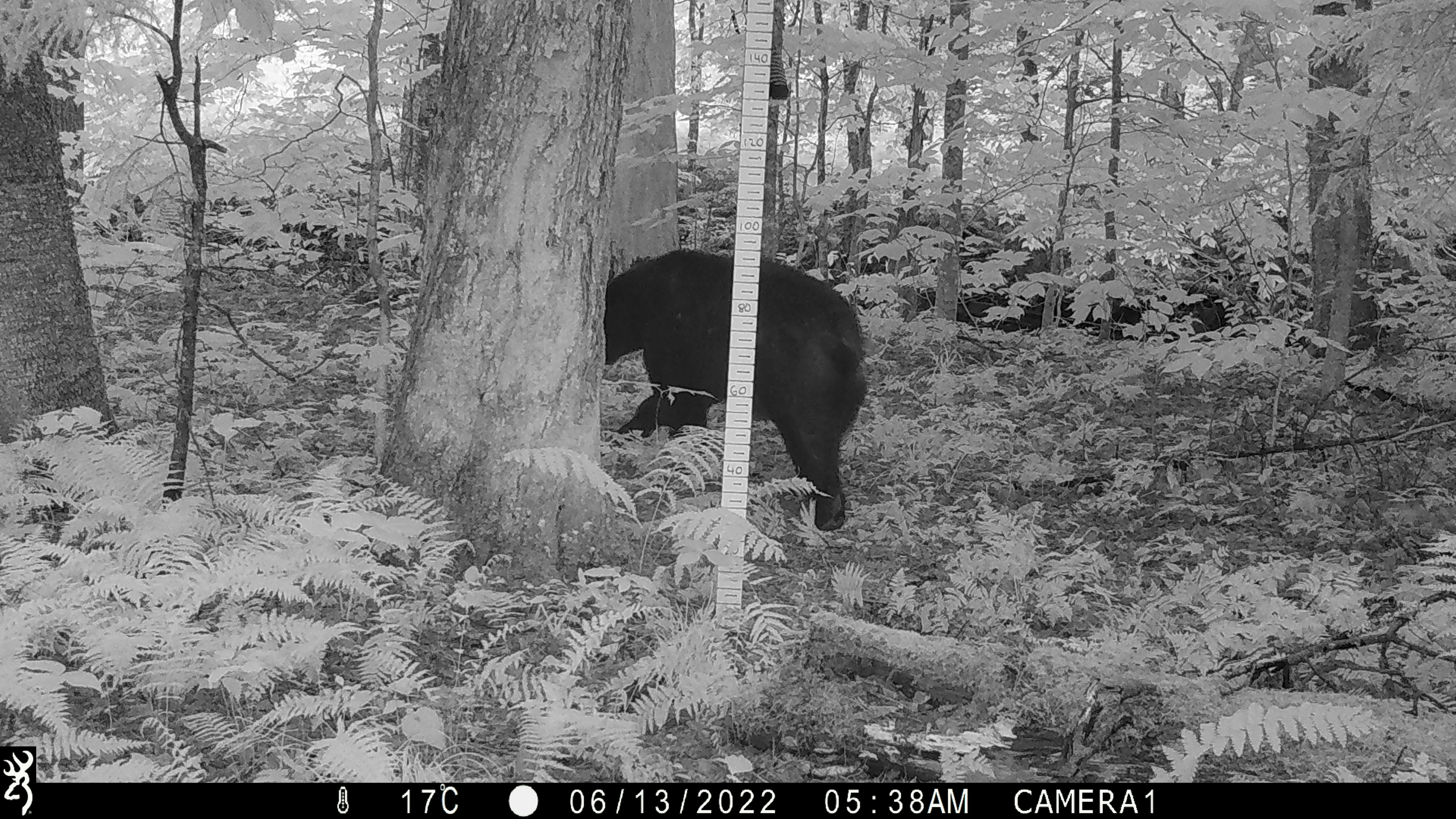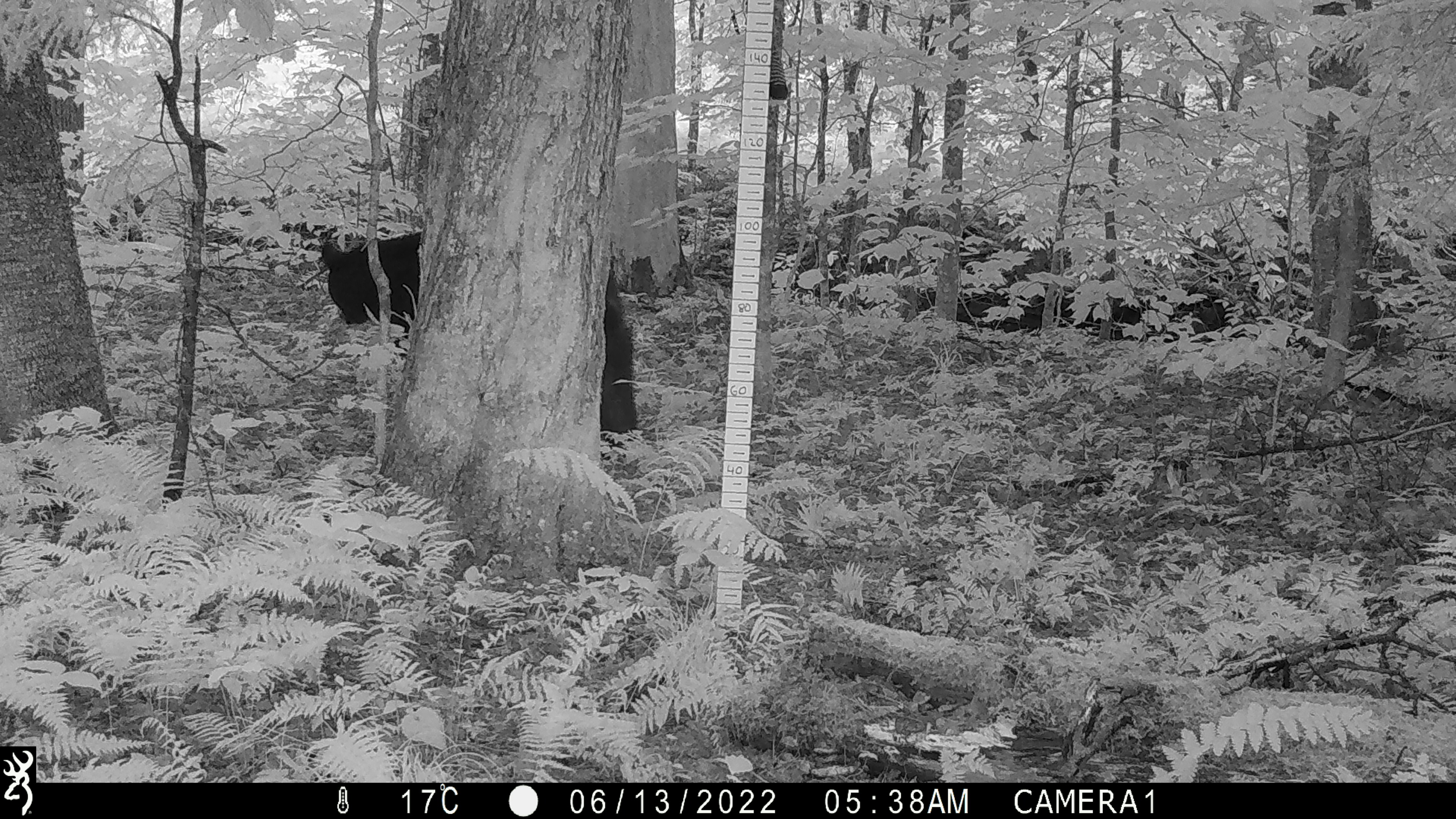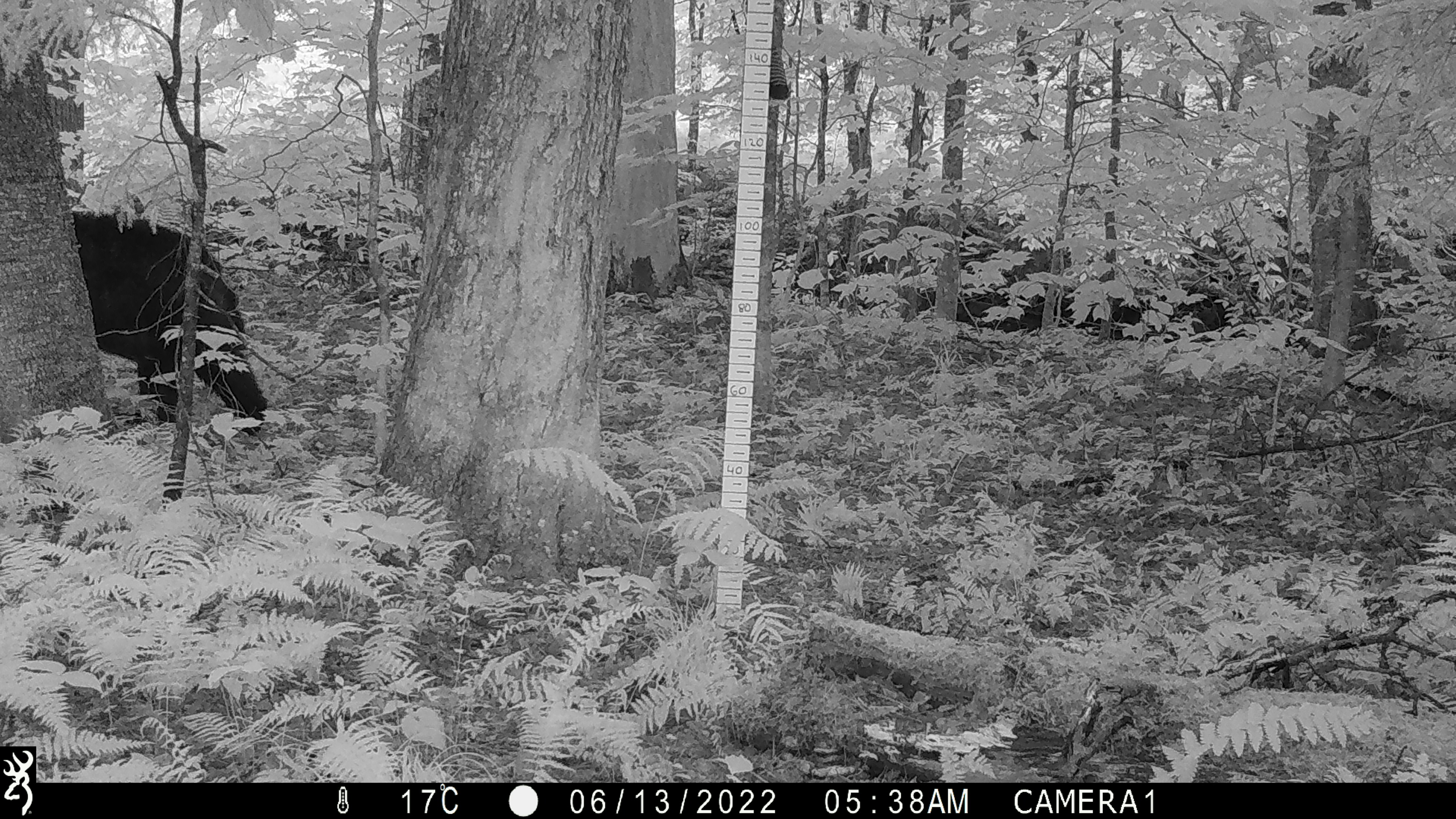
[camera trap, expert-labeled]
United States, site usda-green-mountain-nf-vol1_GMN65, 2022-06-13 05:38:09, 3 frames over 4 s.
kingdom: Animalia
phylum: Chordata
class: Mammalia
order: Carnivora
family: Ursidae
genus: Ursus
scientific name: Ursus americanus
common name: black bear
Black bear (Ursus americanus).